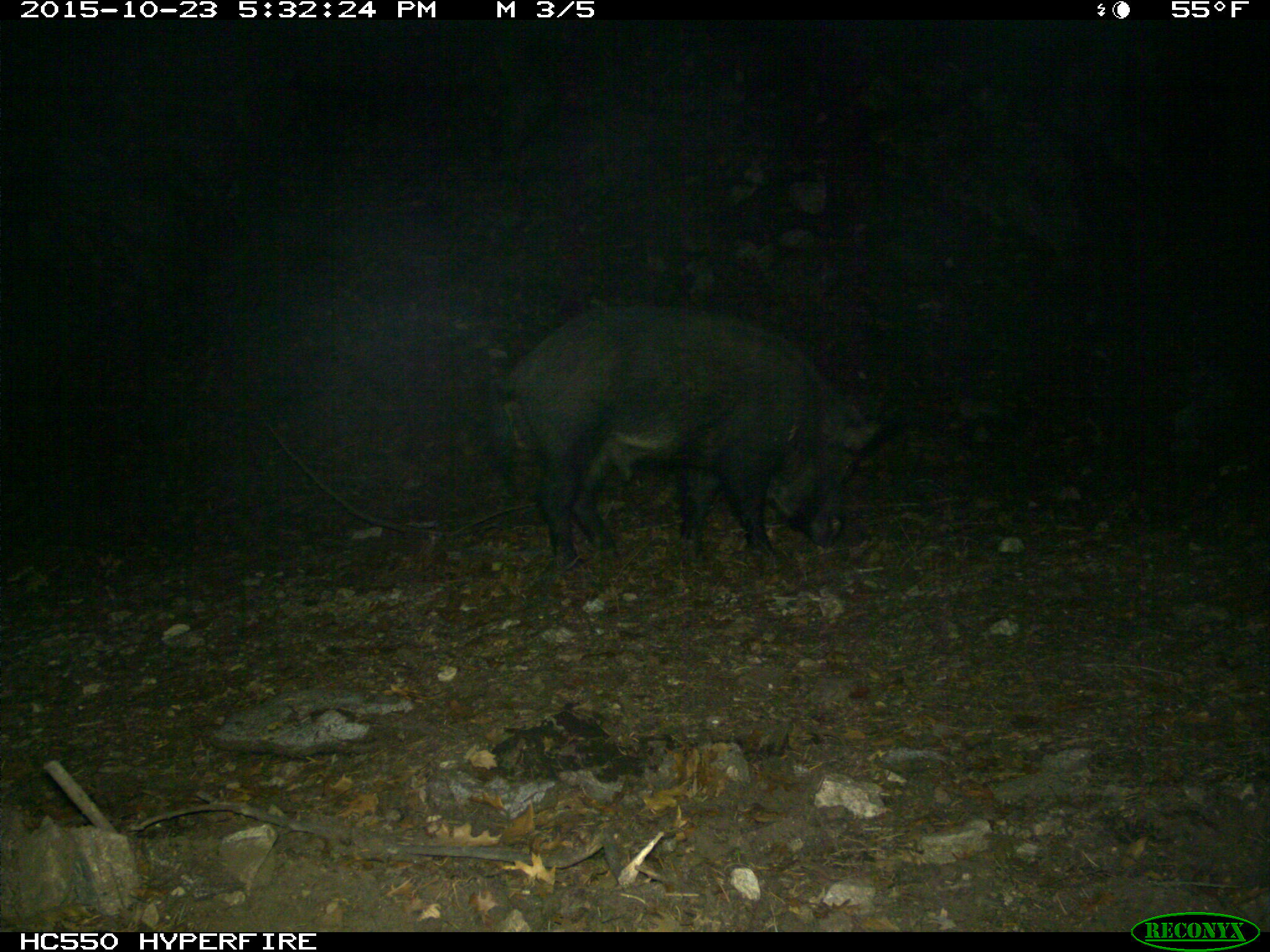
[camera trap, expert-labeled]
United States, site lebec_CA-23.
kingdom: Animalia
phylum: Chordata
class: Mammalia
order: Artiodactyla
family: Suidae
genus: Sus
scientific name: Sus scrofa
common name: wild boar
Sus scrofa (wild boar).